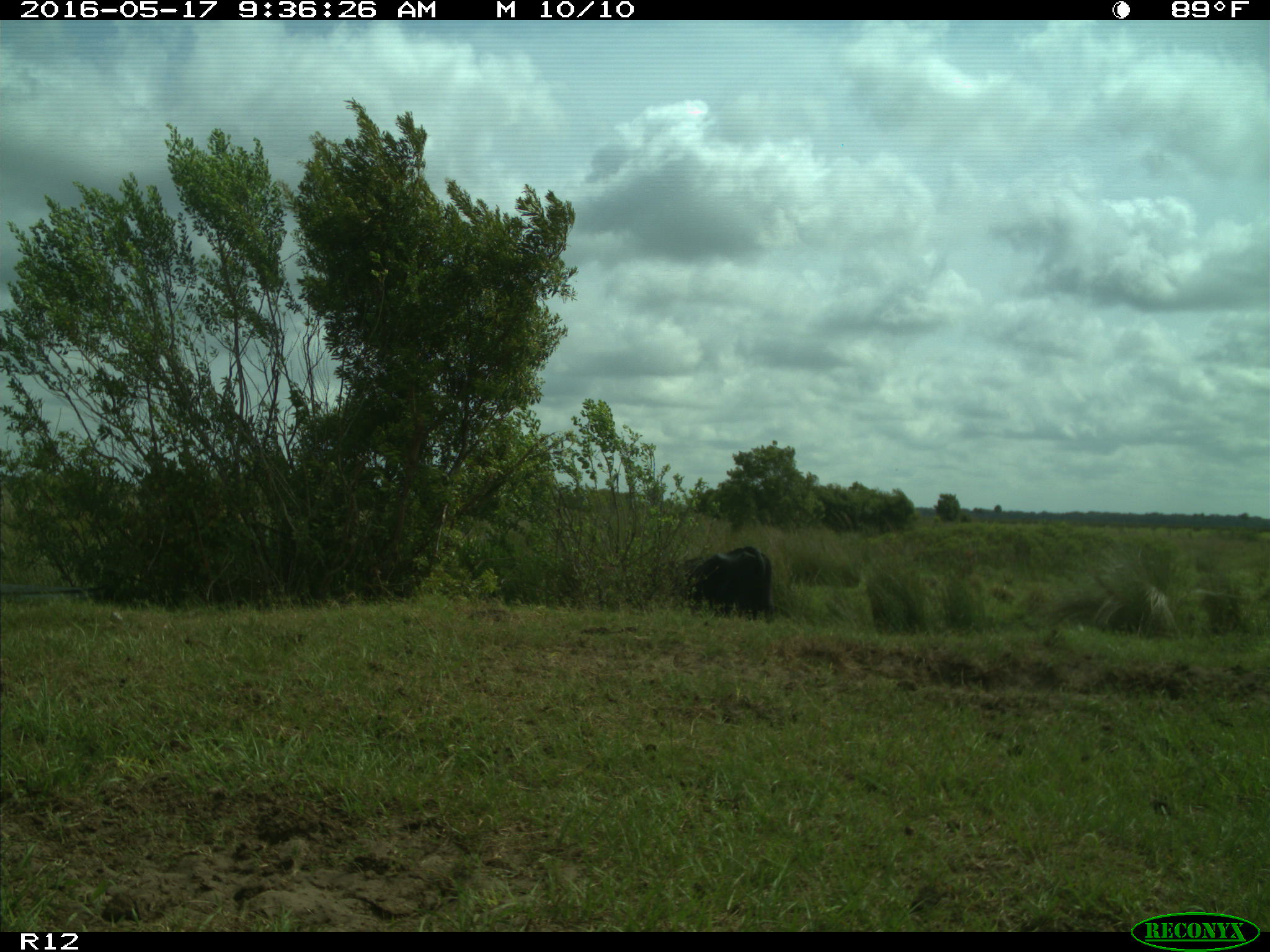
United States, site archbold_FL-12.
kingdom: Animalia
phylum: Chordata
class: Mammalia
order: Artiodactyla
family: Bovidae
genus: Bos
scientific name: Bos taurus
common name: domestic cow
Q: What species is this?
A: Bos taurus (domestic cow).